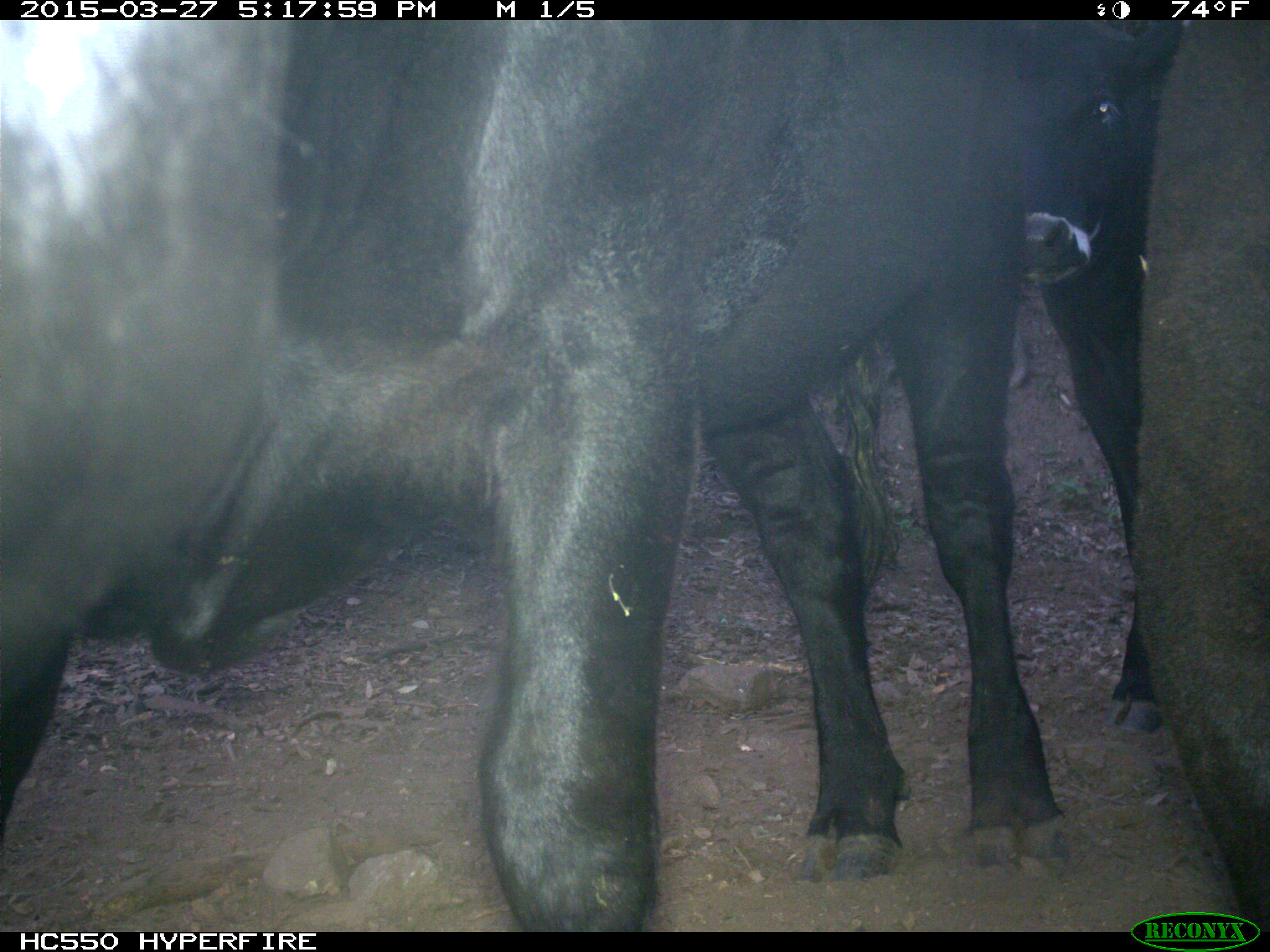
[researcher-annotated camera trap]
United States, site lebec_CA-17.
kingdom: Animalia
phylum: Chordata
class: Mammalia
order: Artiodactyla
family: Bovidae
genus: Bos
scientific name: Bos taurus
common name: domestic cow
Bos taurus (domestic cow).